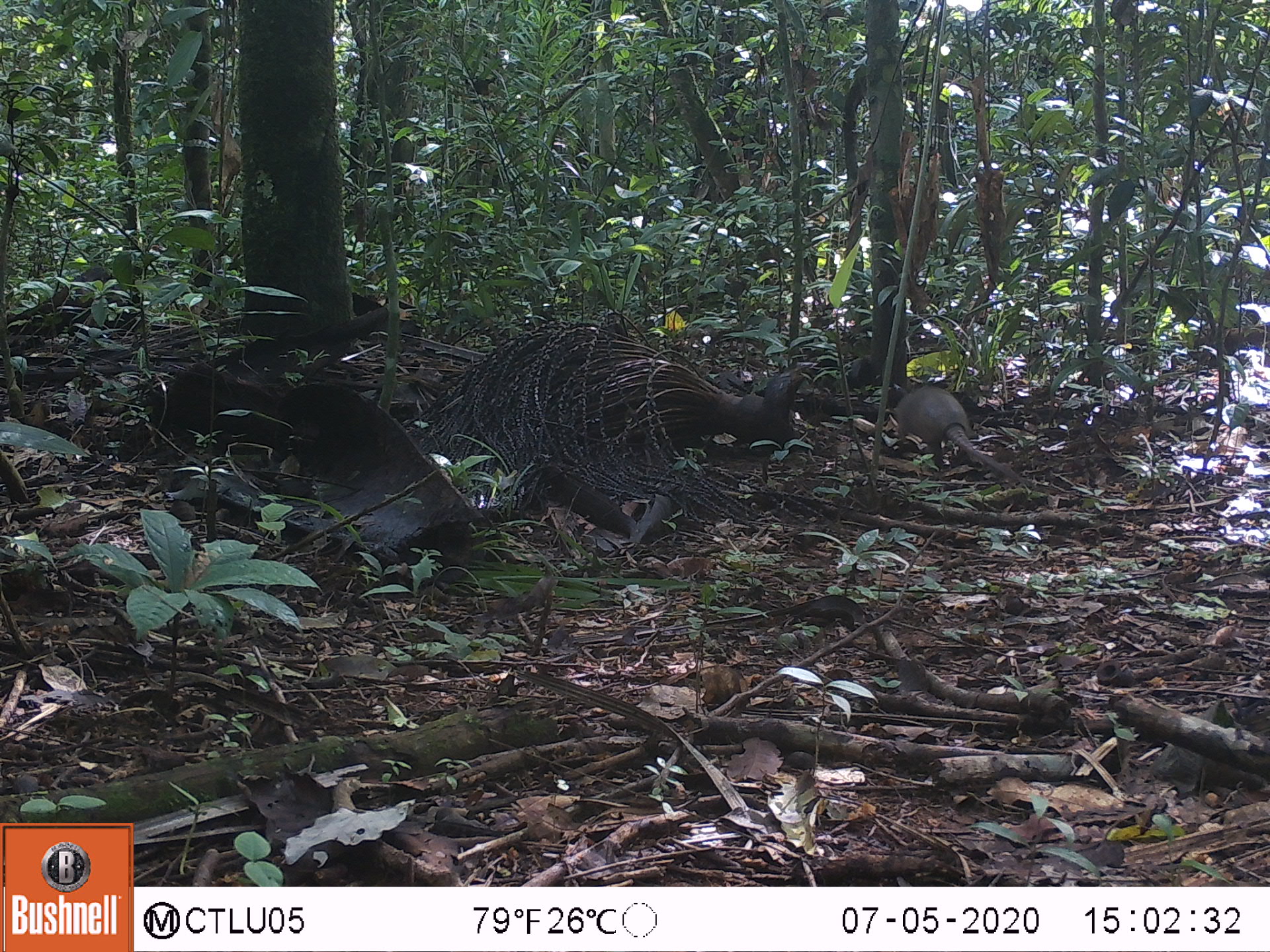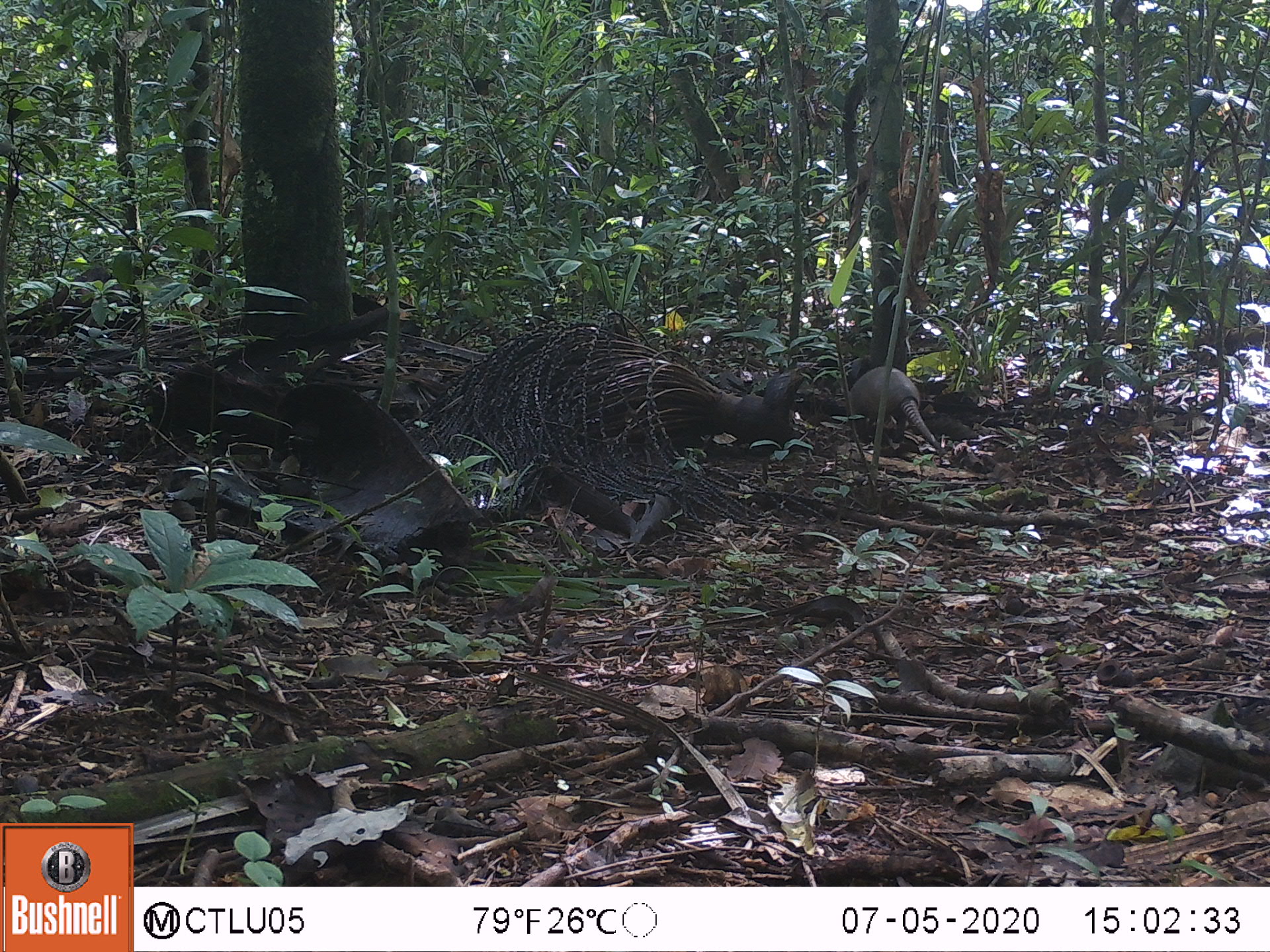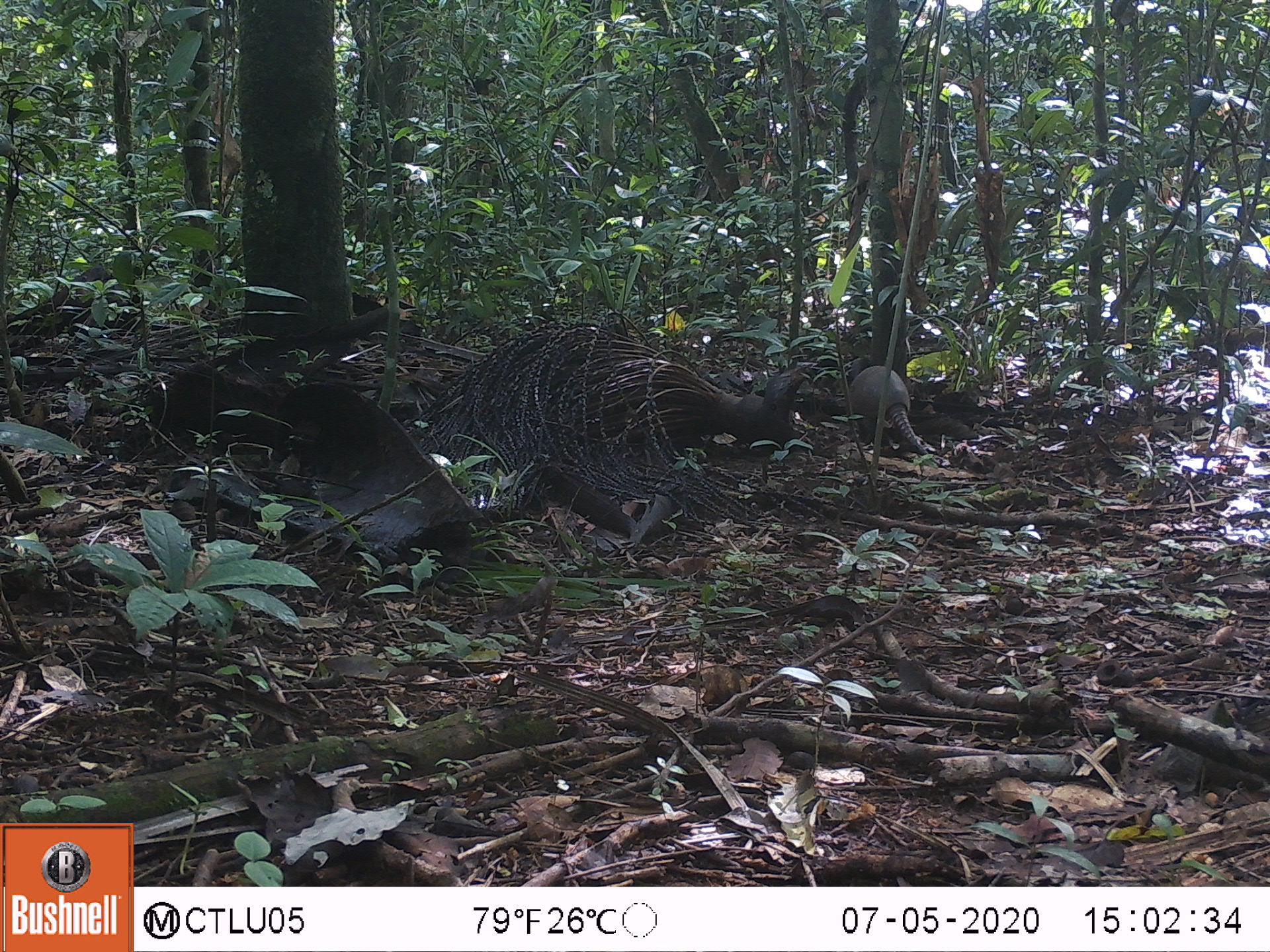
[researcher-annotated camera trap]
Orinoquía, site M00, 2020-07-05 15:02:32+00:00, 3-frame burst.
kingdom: Animalia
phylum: Chordata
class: Mammalia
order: Cingulata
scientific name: Cingulata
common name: armadillo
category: unknown armadillo